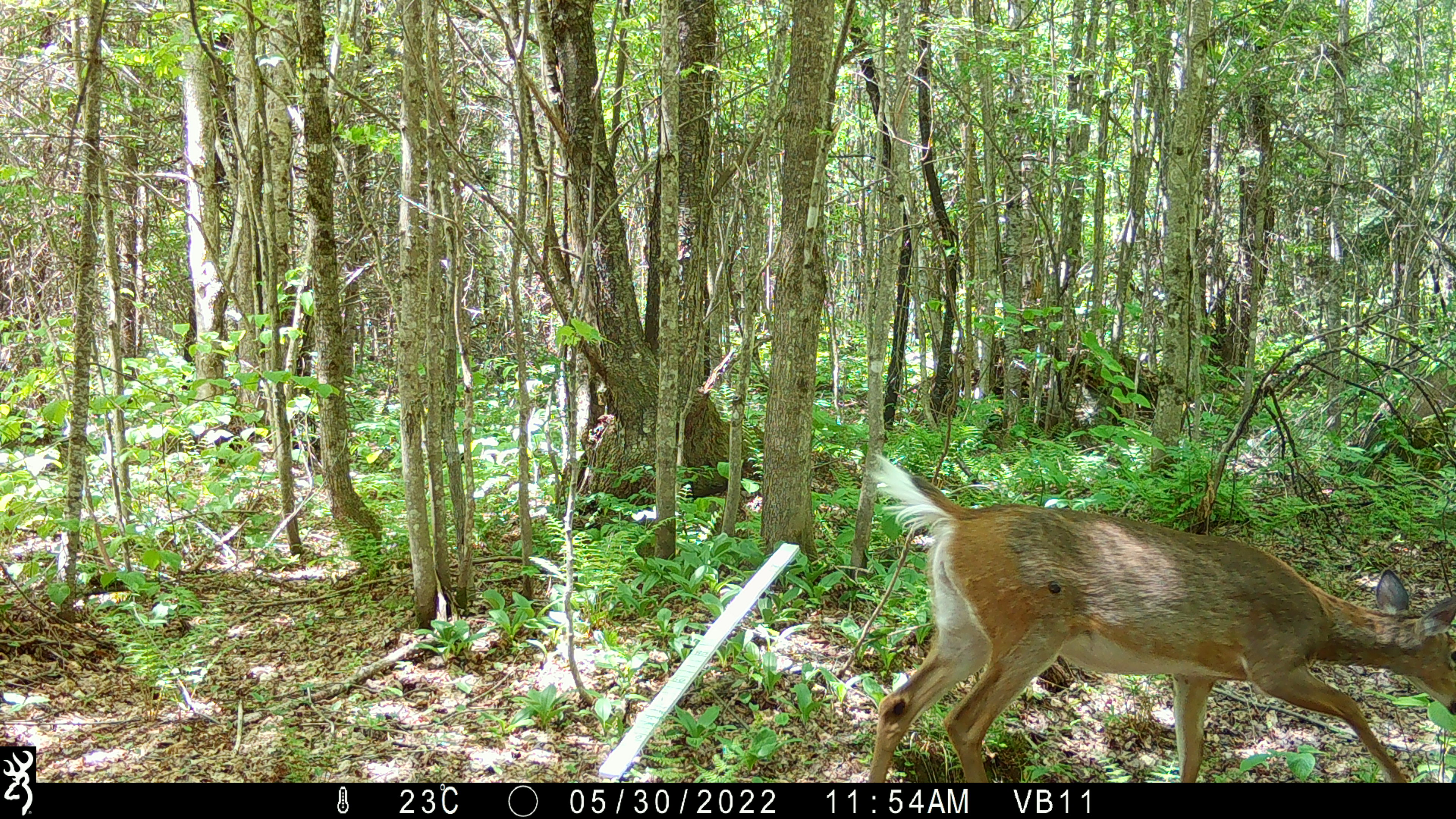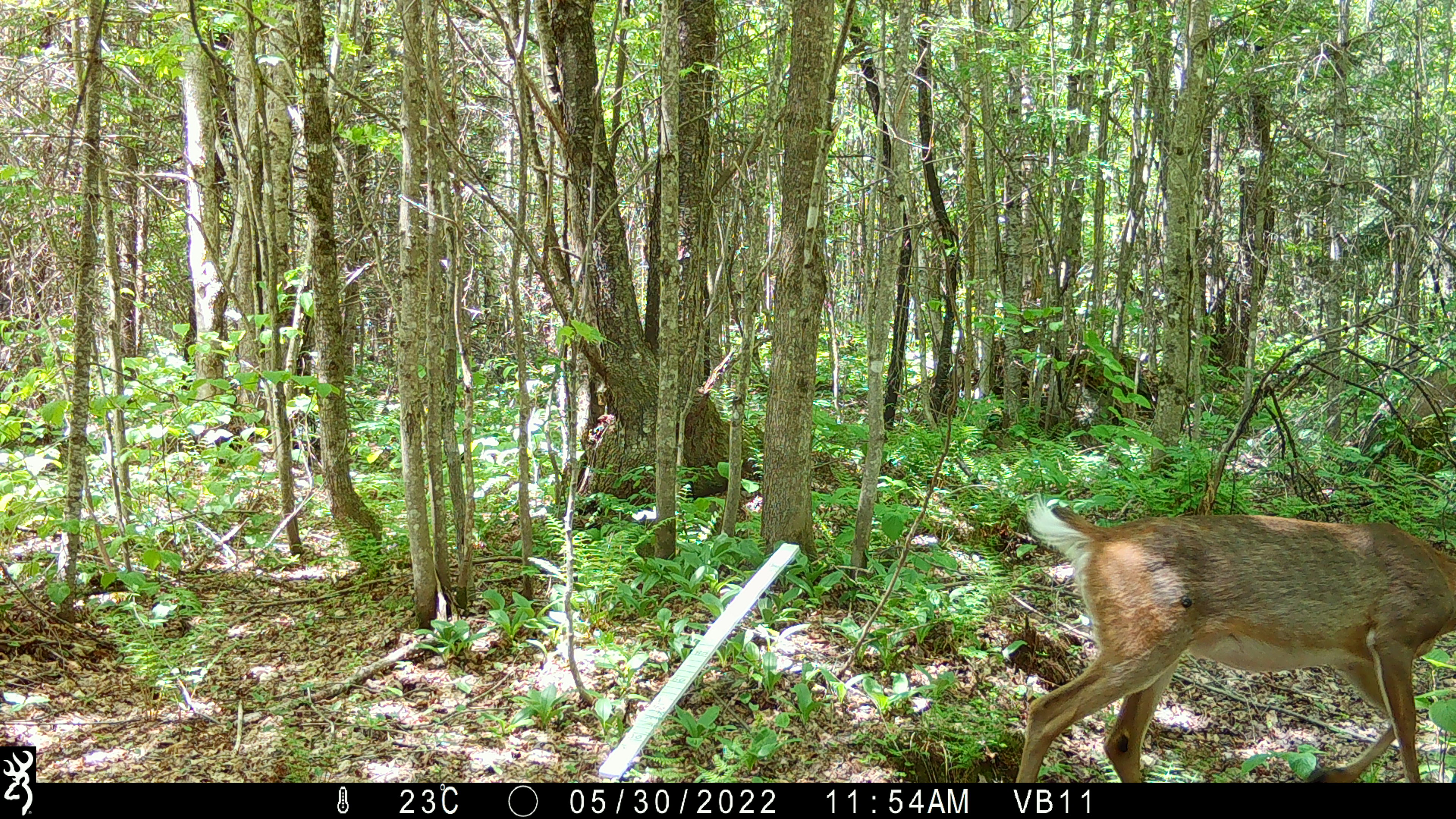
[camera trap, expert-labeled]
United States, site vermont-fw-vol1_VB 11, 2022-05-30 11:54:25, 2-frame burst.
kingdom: Animalia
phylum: Chordata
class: Mammalia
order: Artiodactyla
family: Cervidae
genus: Odocoileus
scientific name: Odocoileus virginianus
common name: white-tailed deer